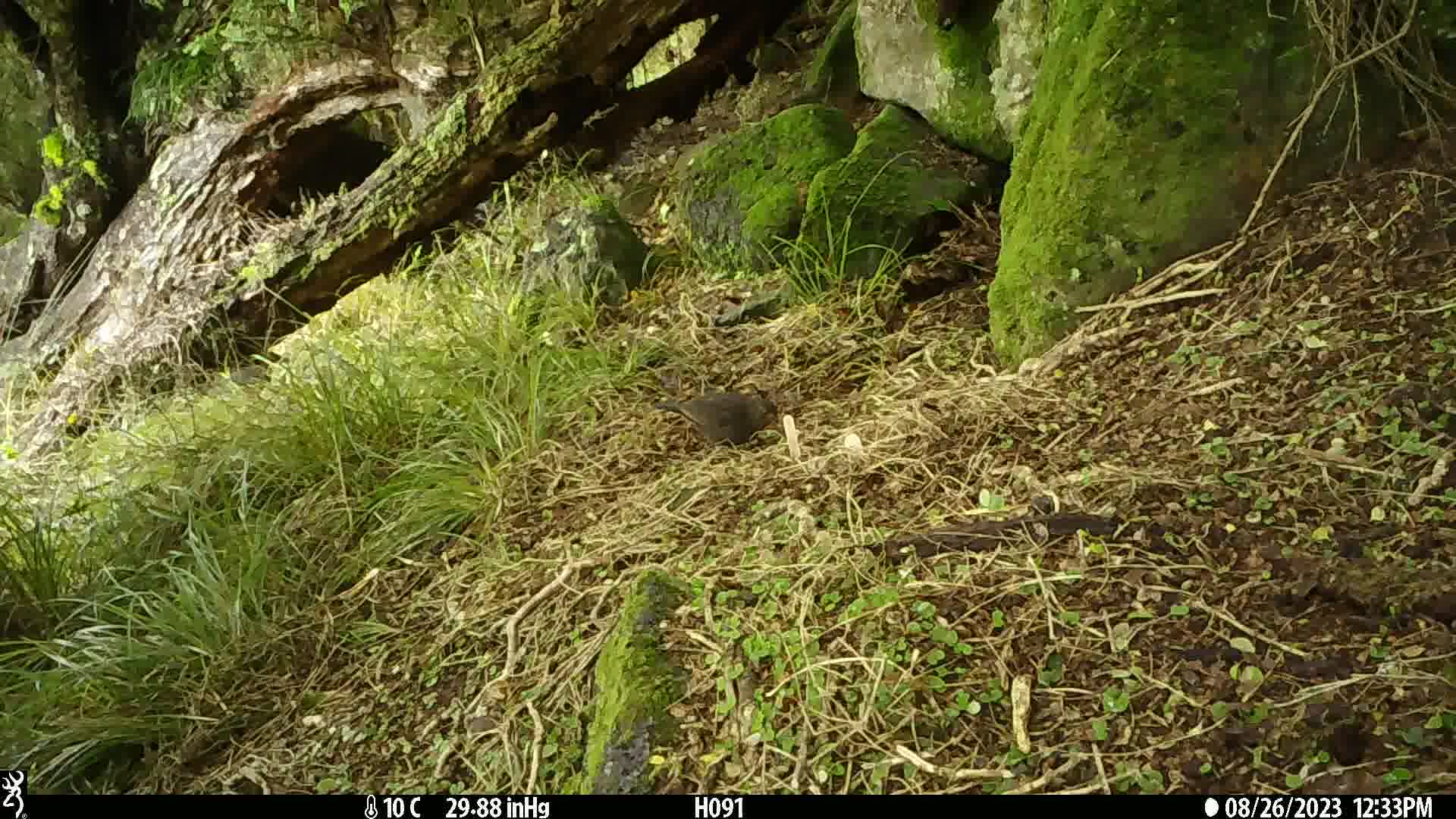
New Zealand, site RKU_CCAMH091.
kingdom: Animalia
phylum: Chordata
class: Aves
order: Passeriformes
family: Turdidae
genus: Turdus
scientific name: Turdus merula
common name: eurasian blackbird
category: blackbird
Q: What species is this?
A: Blackbird (eurasian blackbird) (Turdus merula).